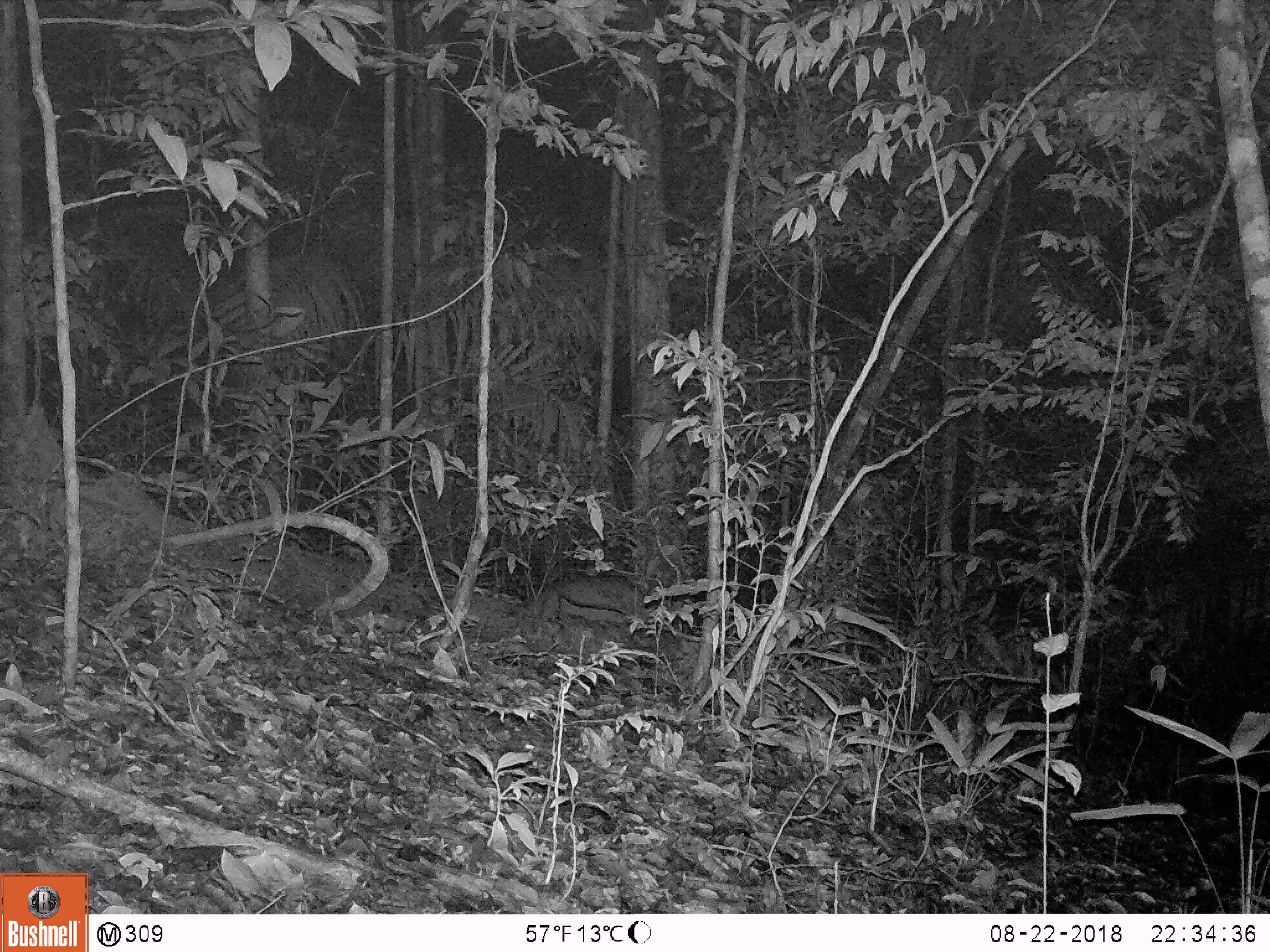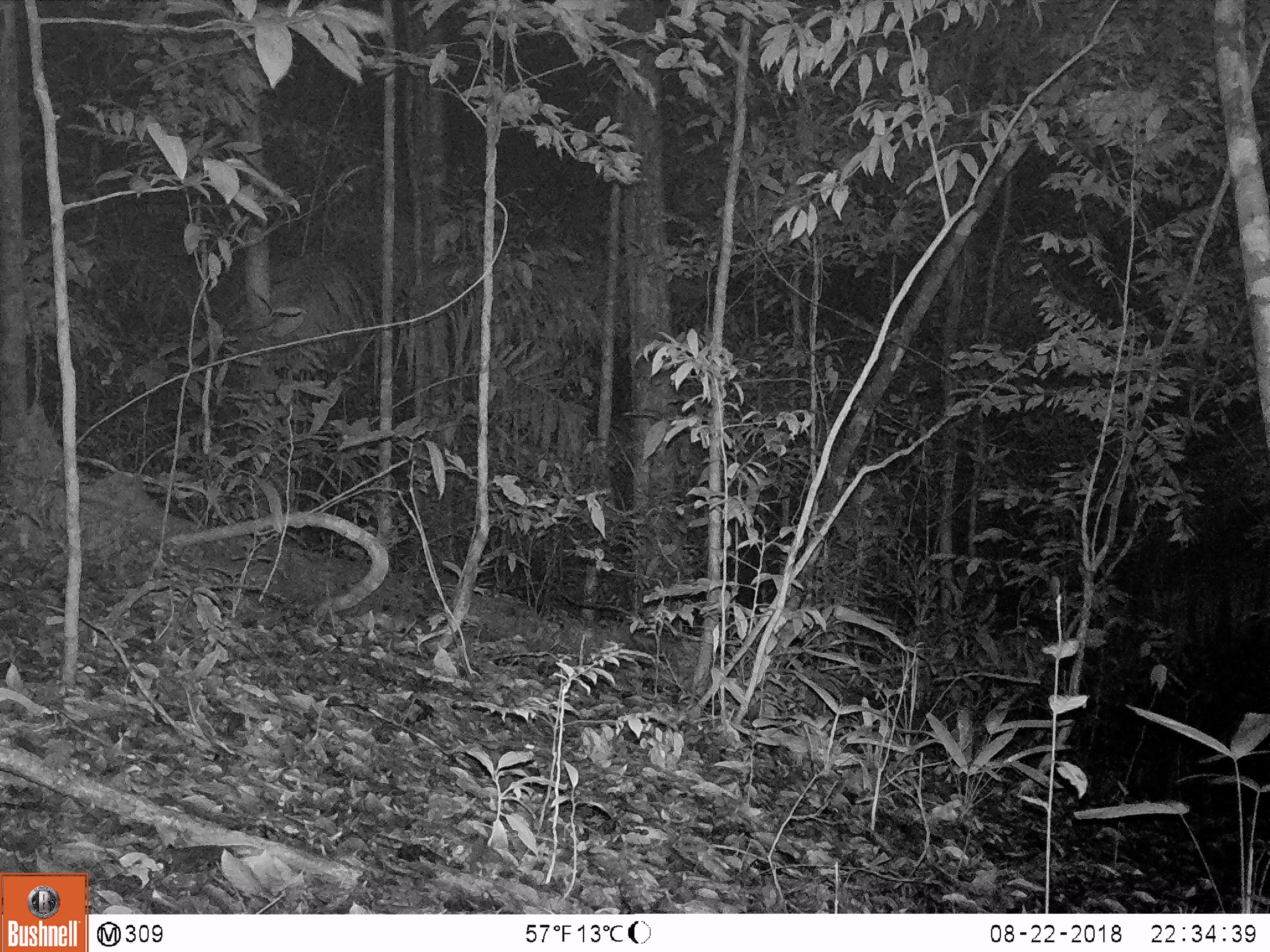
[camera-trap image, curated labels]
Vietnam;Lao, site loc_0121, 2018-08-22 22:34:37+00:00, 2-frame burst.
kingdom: Animalia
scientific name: Animalia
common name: animal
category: unidentified animal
Unidentified animal (animal) (Animalia). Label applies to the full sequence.